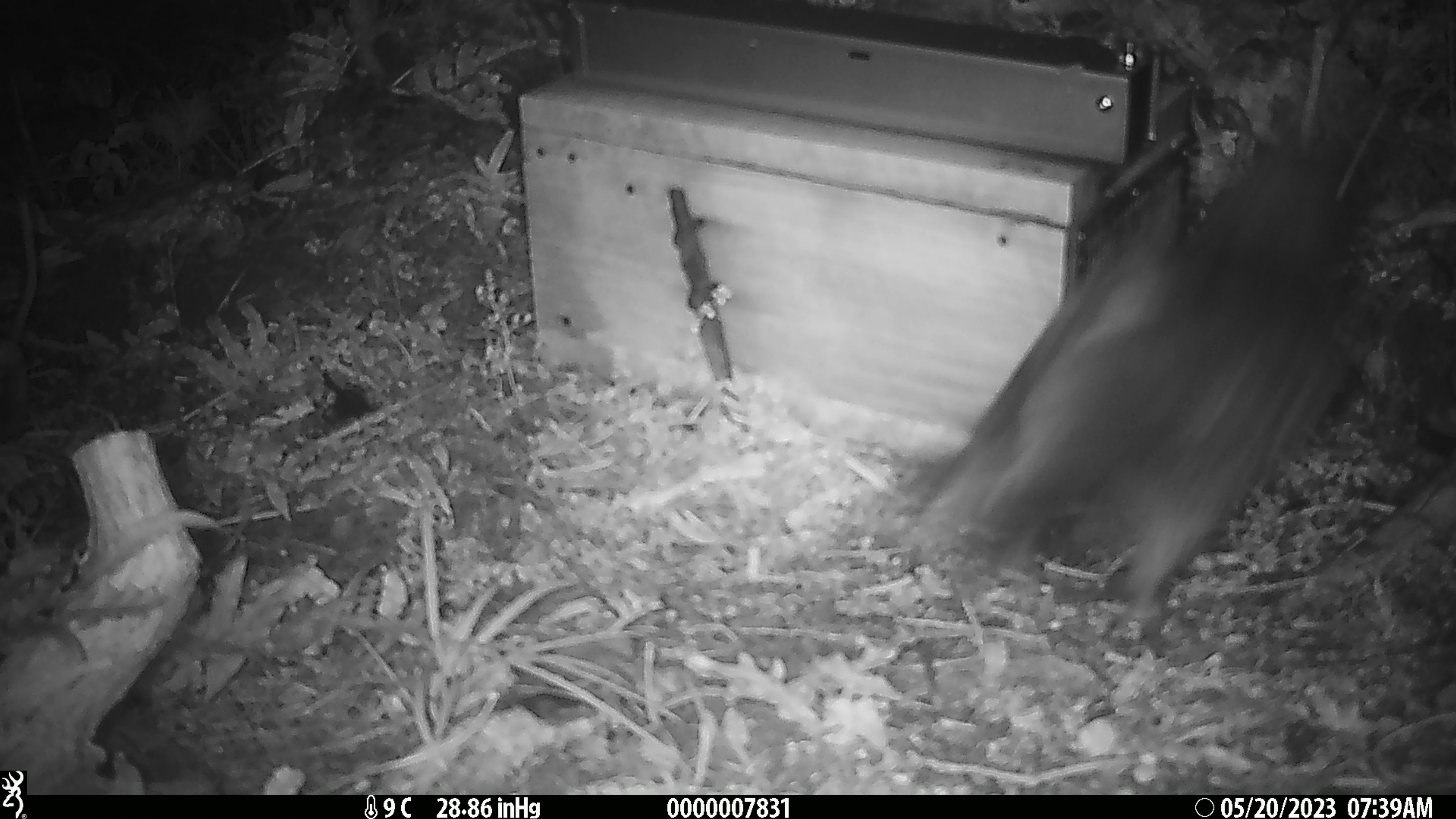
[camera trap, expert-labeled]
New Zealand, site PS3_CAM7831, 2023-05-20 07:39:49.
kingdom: Animalia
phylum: Chordata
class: Aves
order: Psittaciformes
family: Strigopidae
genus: Nestor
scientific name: Nestor notabilis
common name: kea